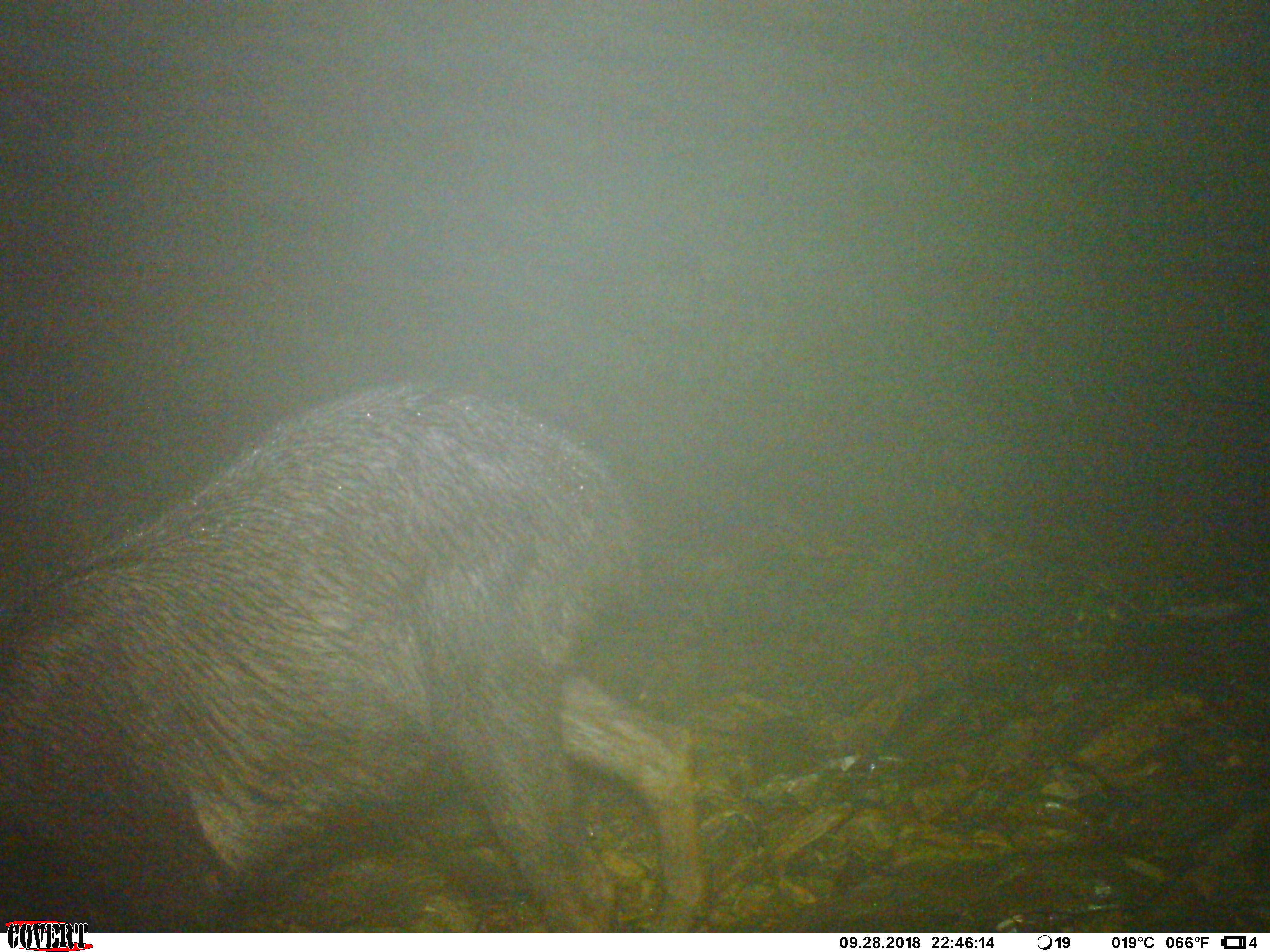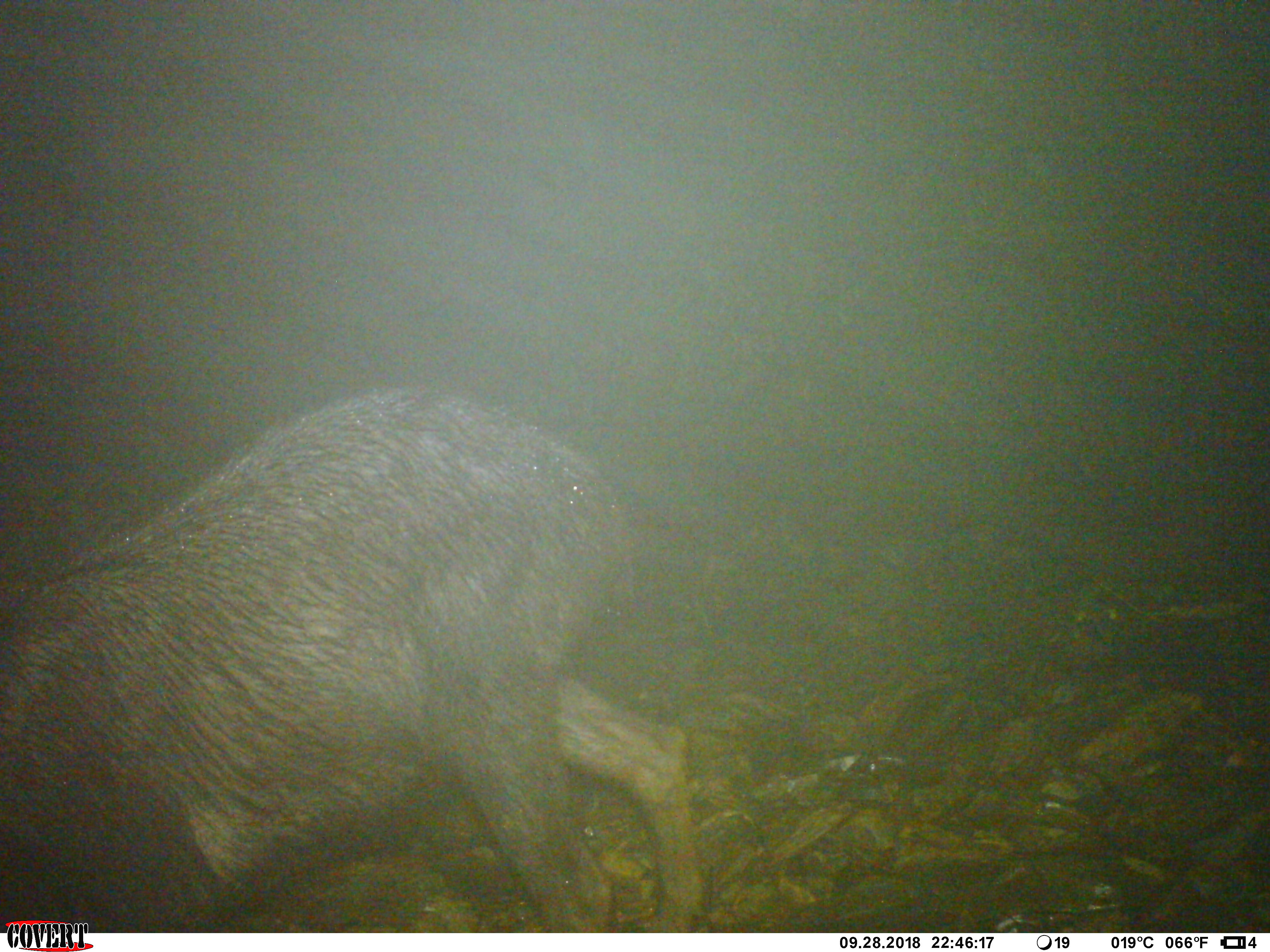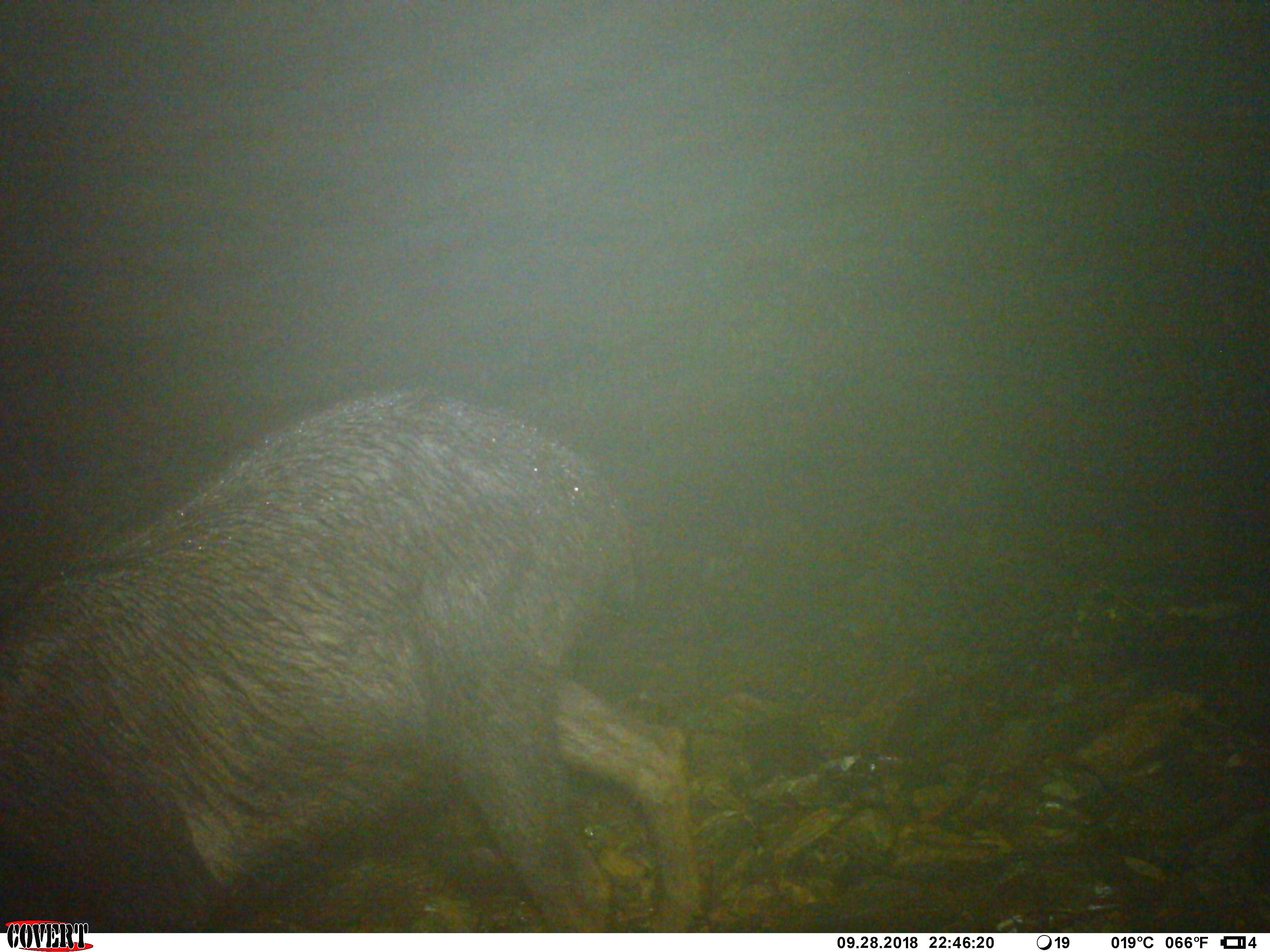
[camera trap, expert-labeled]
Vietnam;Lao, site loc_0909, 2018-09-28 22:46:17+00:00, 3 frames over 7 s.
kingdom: Animalia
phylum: Chordata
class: Mammalia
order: Artiodactyla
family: Bovidae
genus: Capricornis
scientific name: Capricornis sumatraensis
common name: chinese serow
Chinese serow (Capricornis sumatraensis). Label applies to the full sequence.